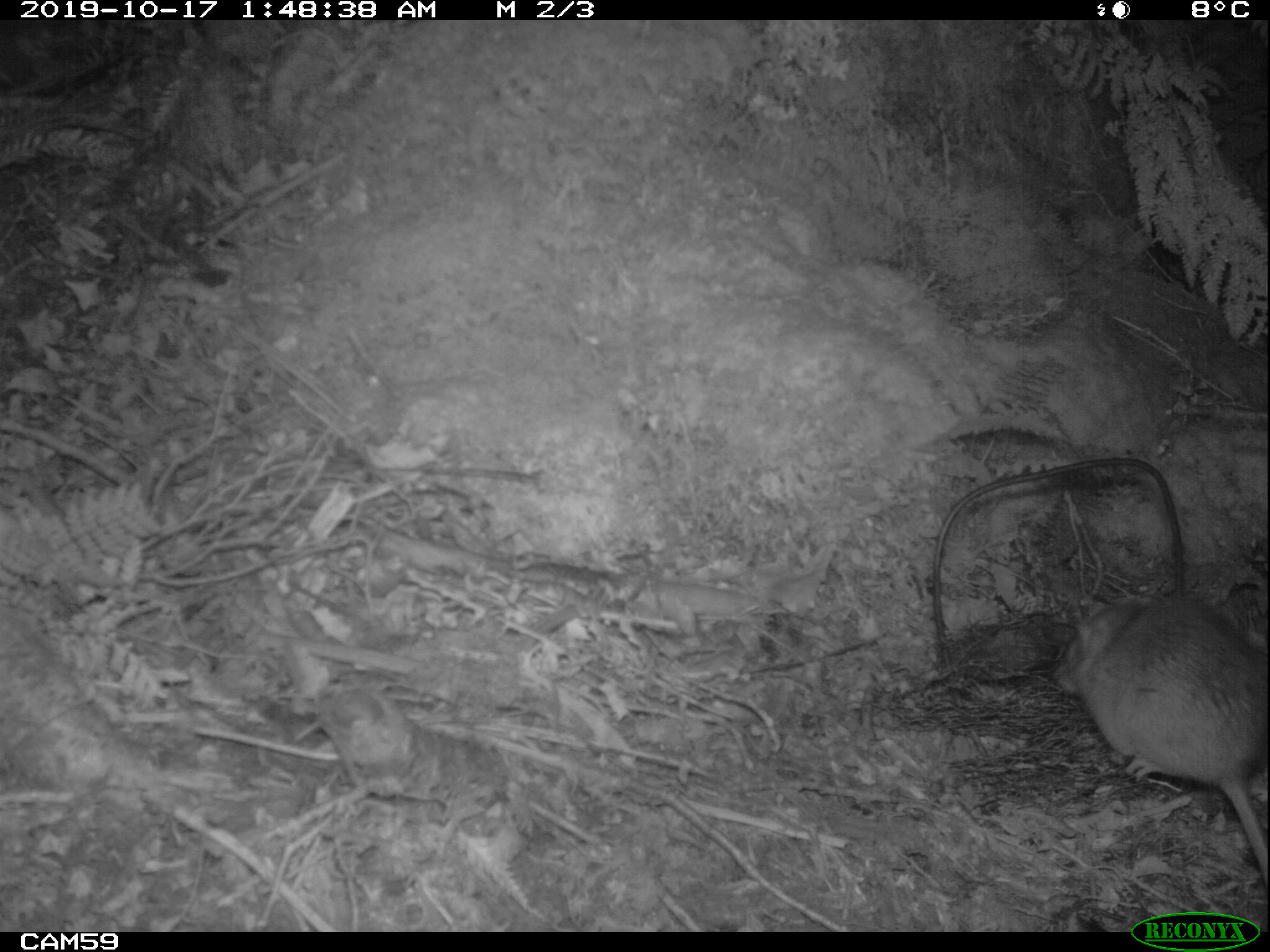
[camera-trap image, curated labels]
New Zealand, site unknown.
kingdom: Animalia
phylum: Chordata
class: Mammalia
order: Rodentia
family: Muridae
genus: Rattus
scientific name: Rattus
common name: rat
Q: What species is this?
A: Rat (Rattus).